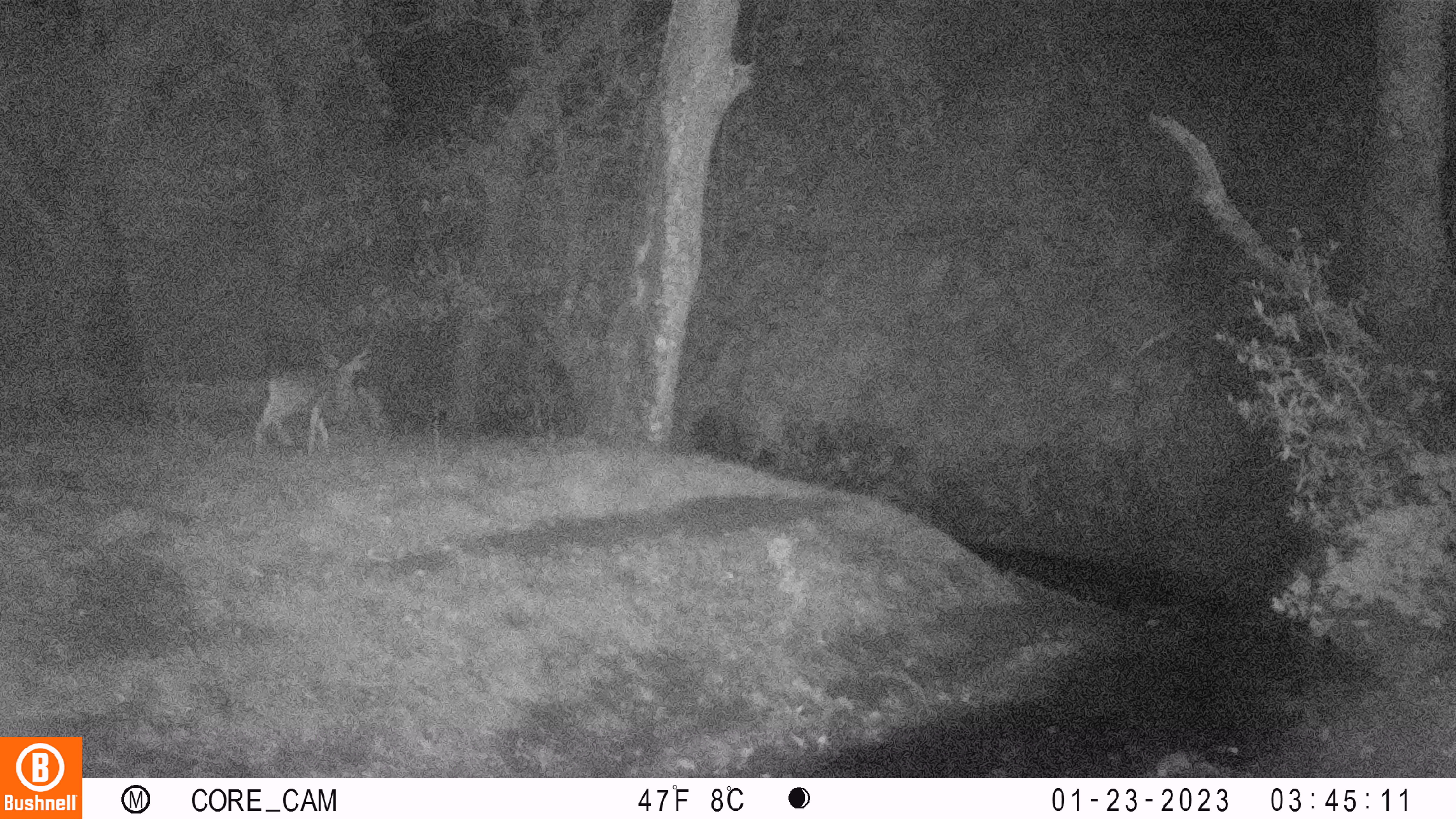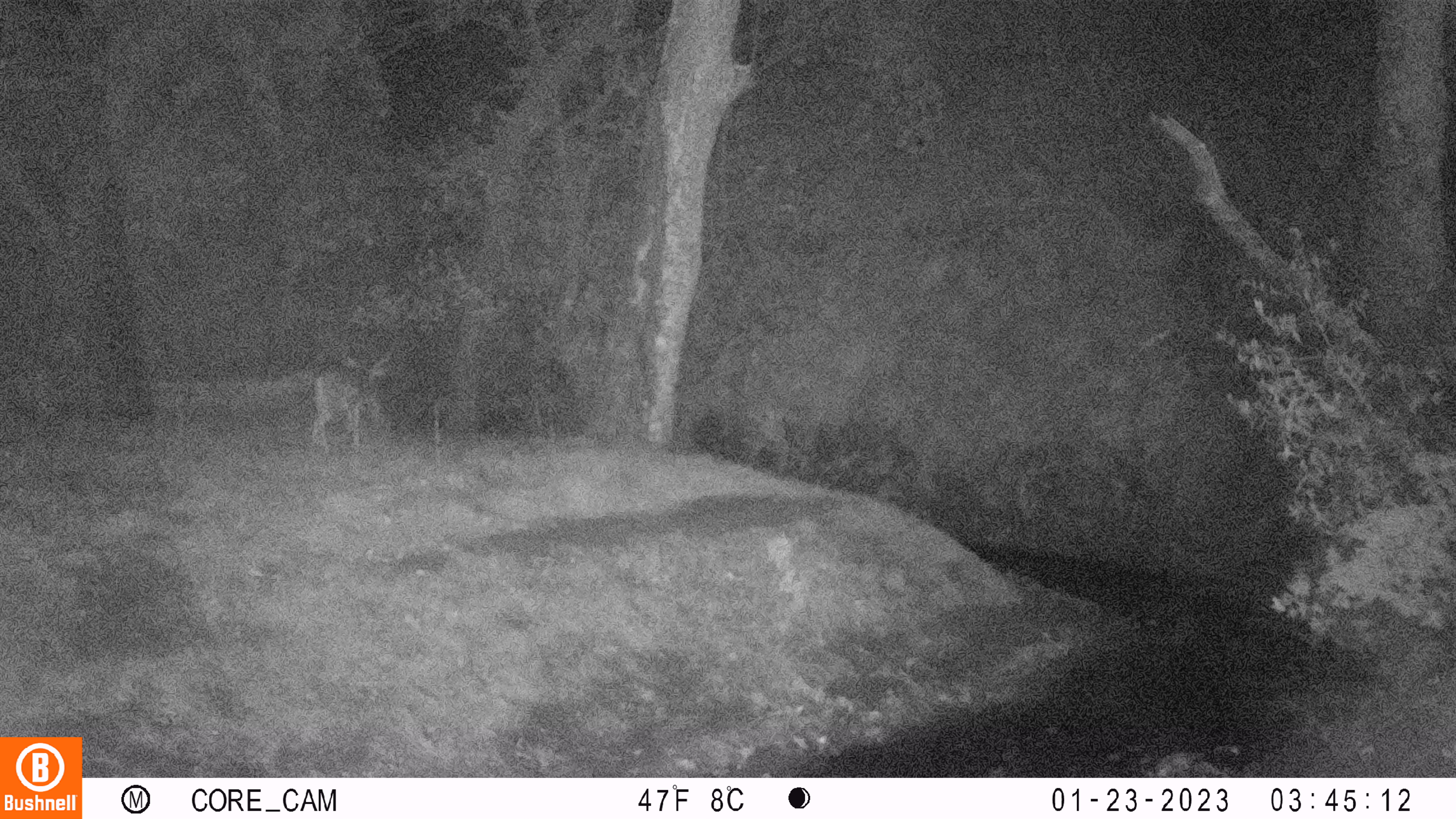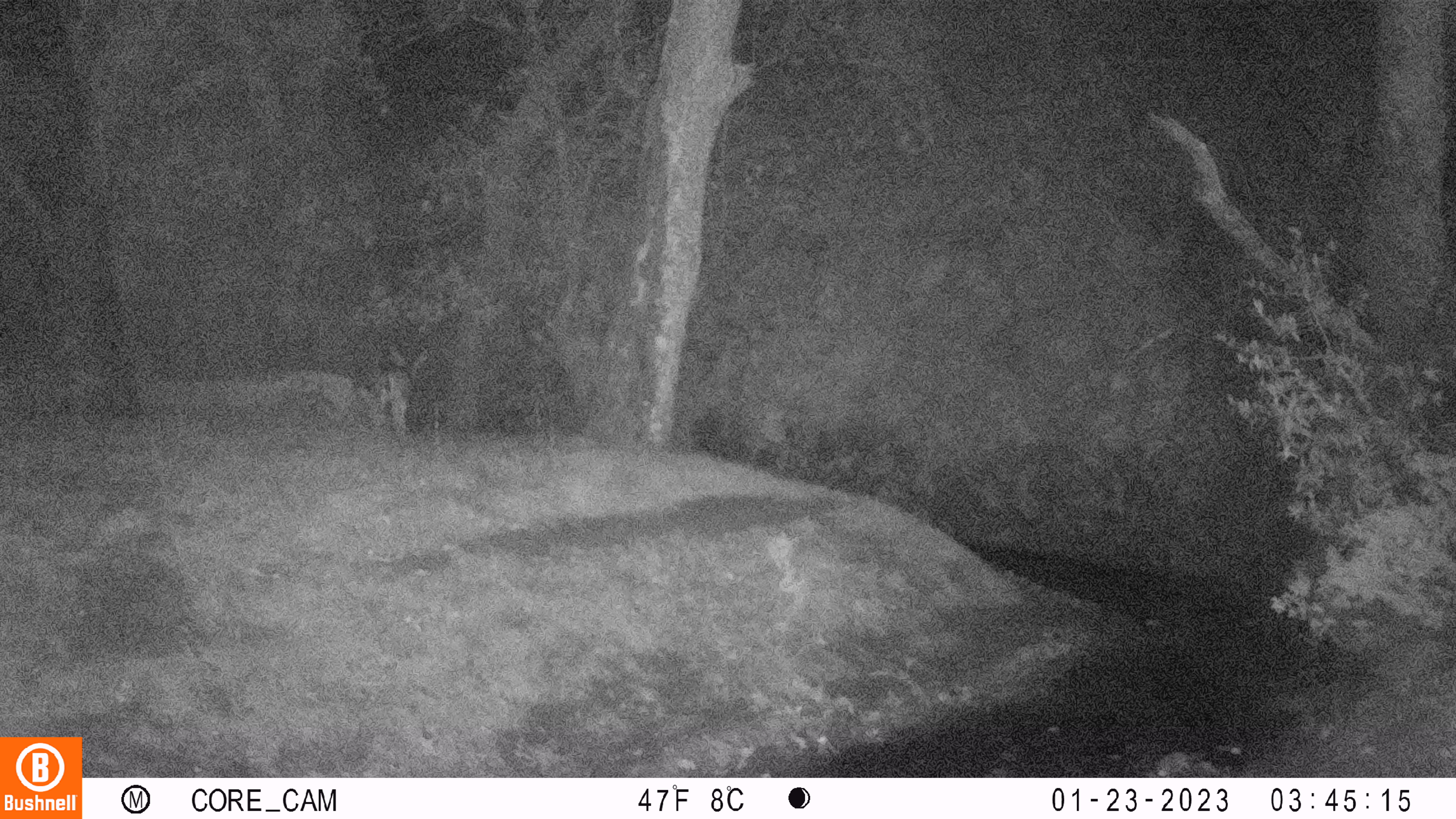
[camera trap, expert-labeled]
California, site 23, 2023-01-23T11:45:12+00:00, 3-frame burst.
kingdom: Animalia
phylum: Chordata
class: Mammalia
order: Artiodactyla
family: Cervidae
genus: Odocoileus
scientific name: Odocoileus hemionus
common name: mule deer